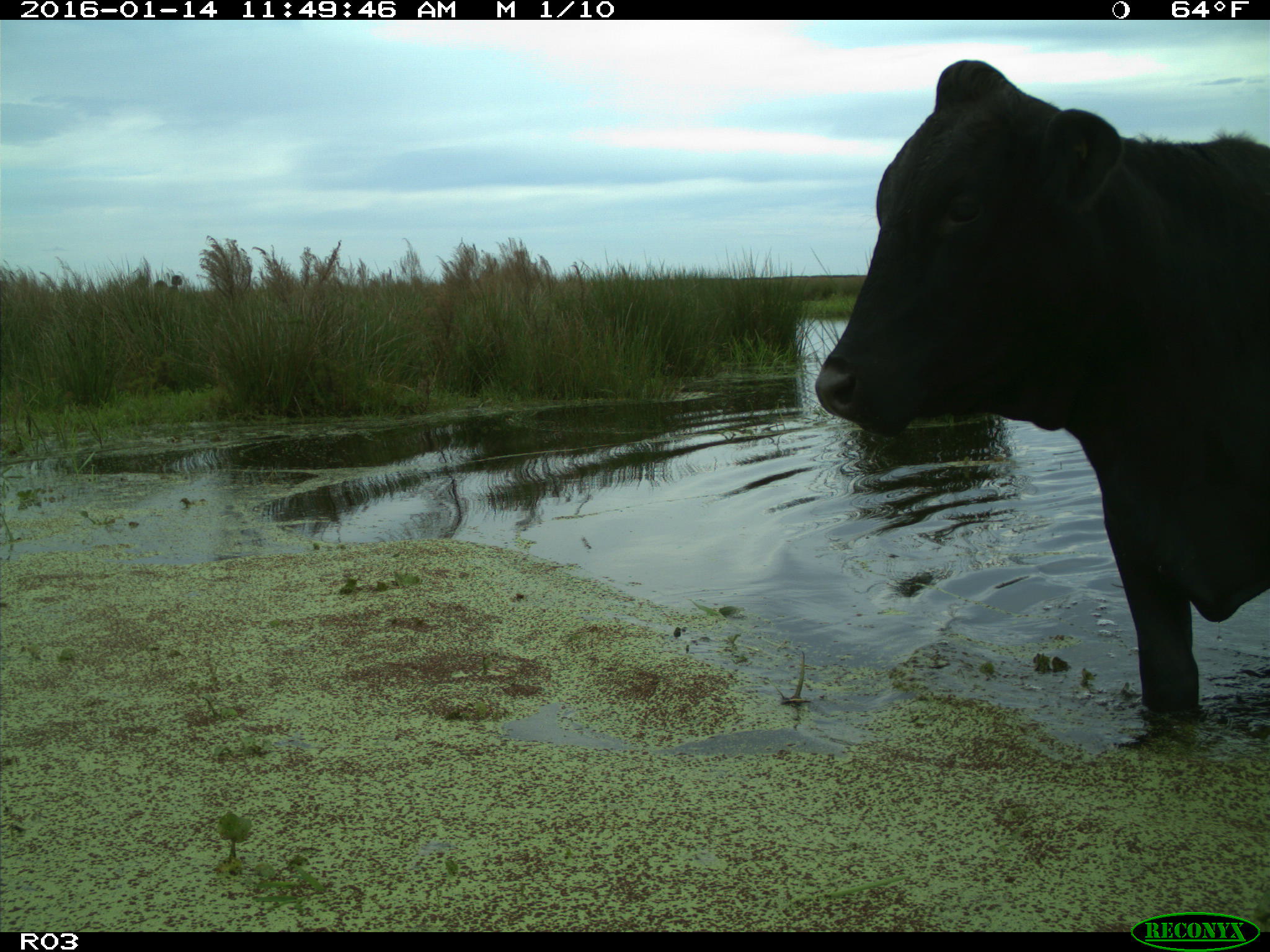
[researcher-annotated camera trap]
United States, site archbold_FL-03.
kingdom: Animalia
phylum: Chordata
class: Mammalia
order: Artiodactyla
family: Bovidae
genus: Bos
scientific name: Bos taurus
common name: domestic cow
Bos taurus (domestic cow).